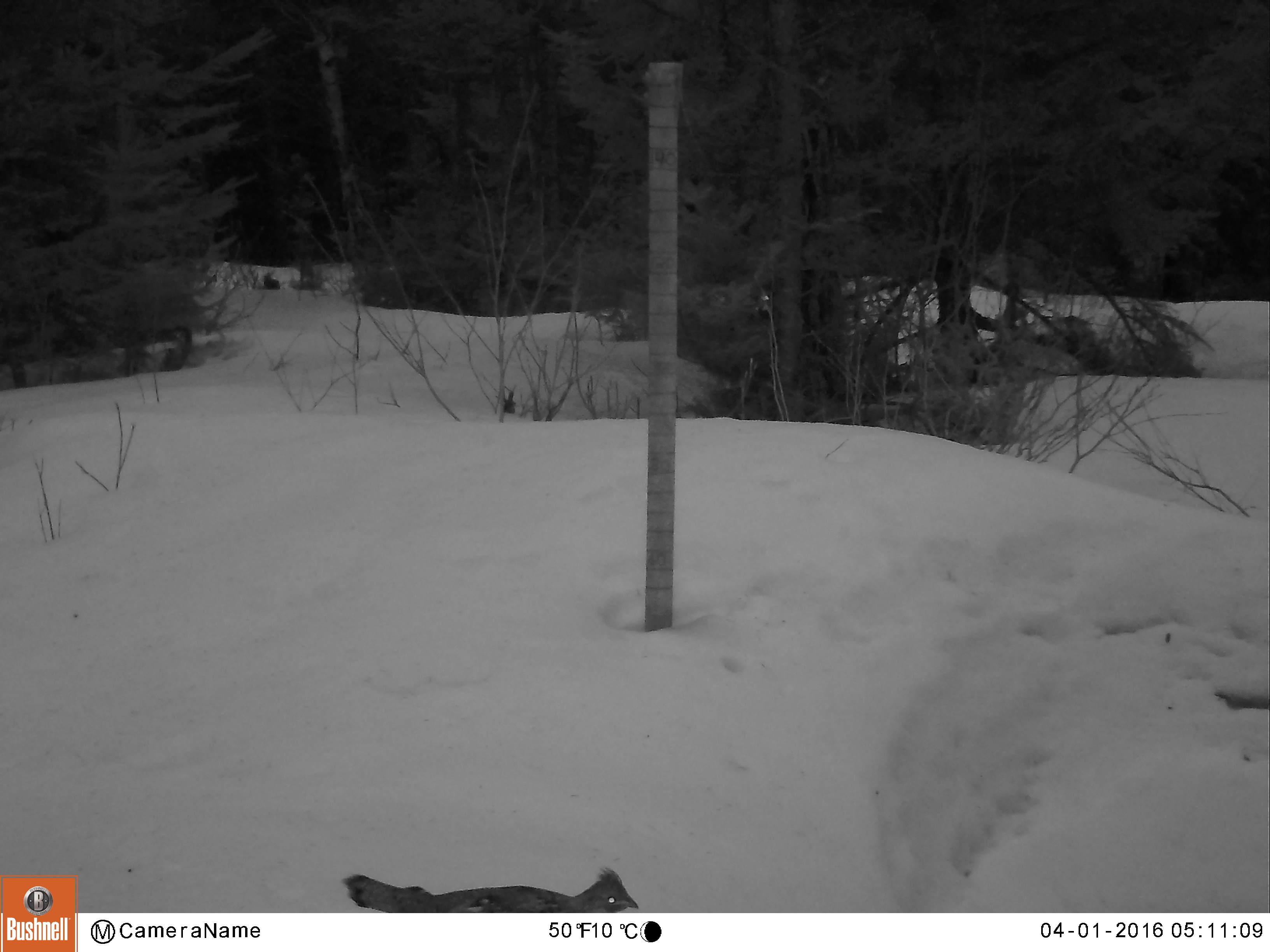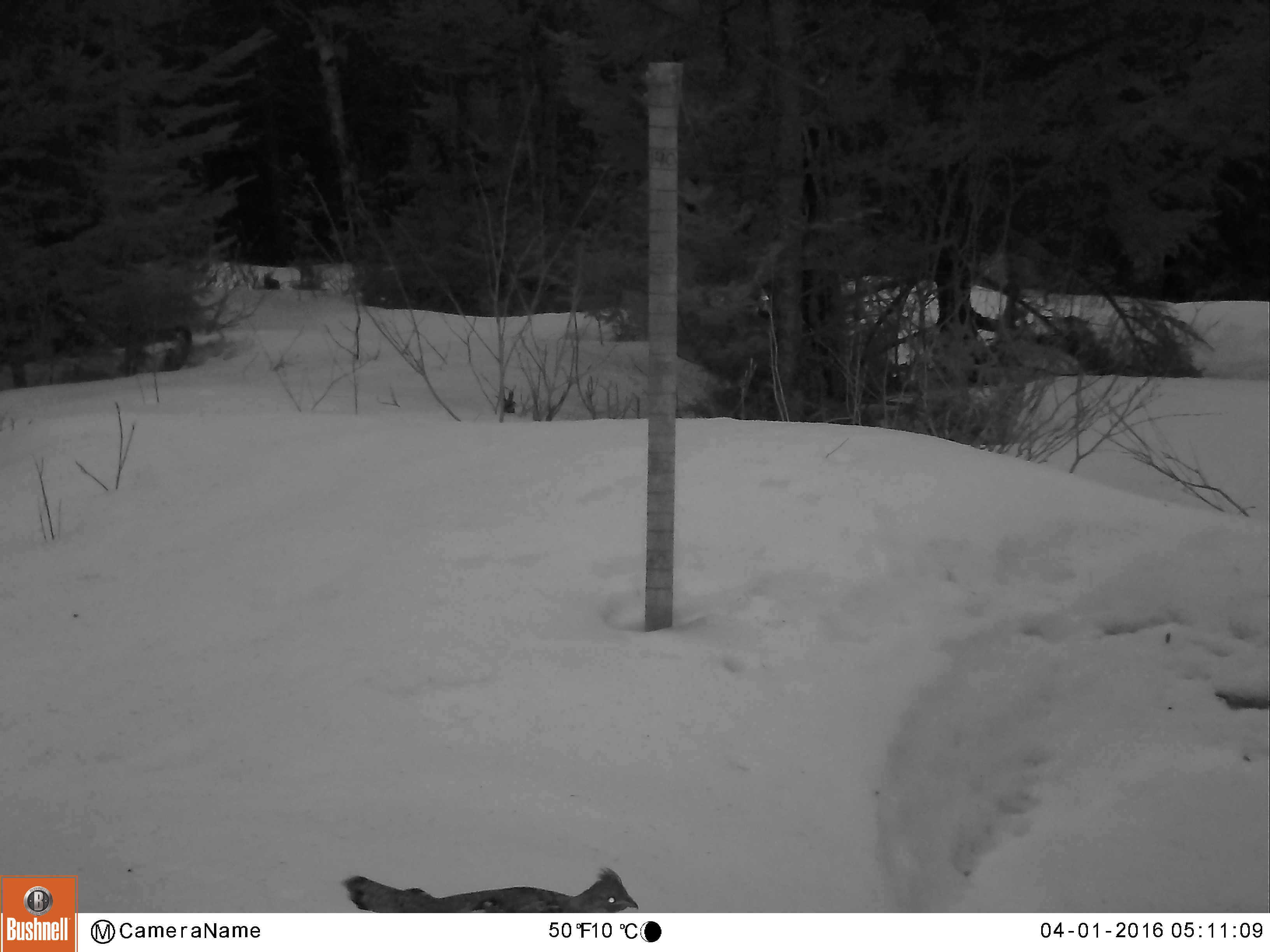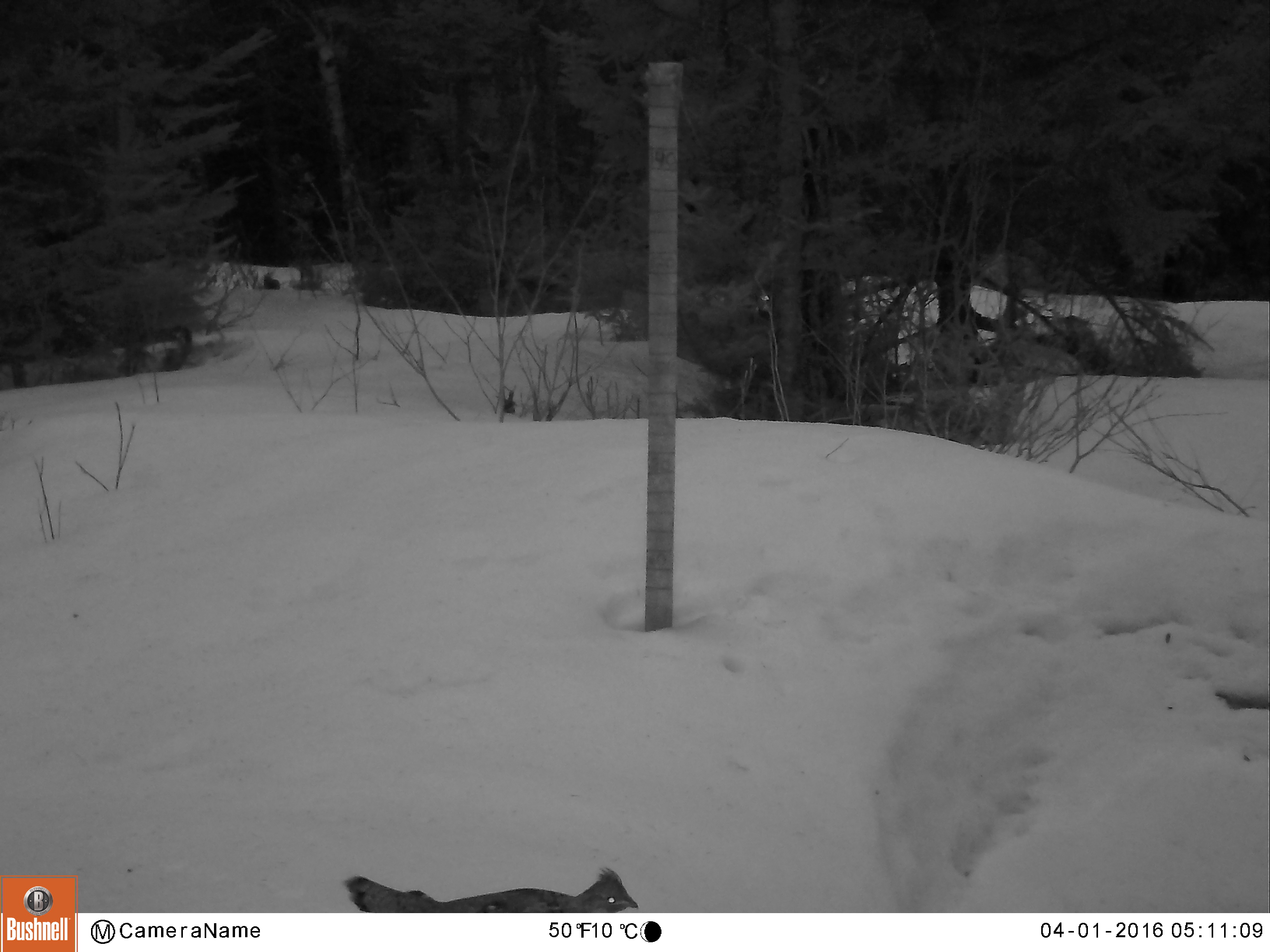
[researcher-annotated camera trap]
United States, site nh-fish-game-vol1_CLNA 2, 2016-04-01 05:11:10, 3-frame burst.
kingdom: Animalia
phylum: Chordata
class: Aves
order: Galliformes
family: Phasianidae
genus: Bonasa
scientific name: Bonasa umbellus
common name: ruffed grouse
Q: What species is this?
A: Ruffed grouse (Bonasa umbellus).